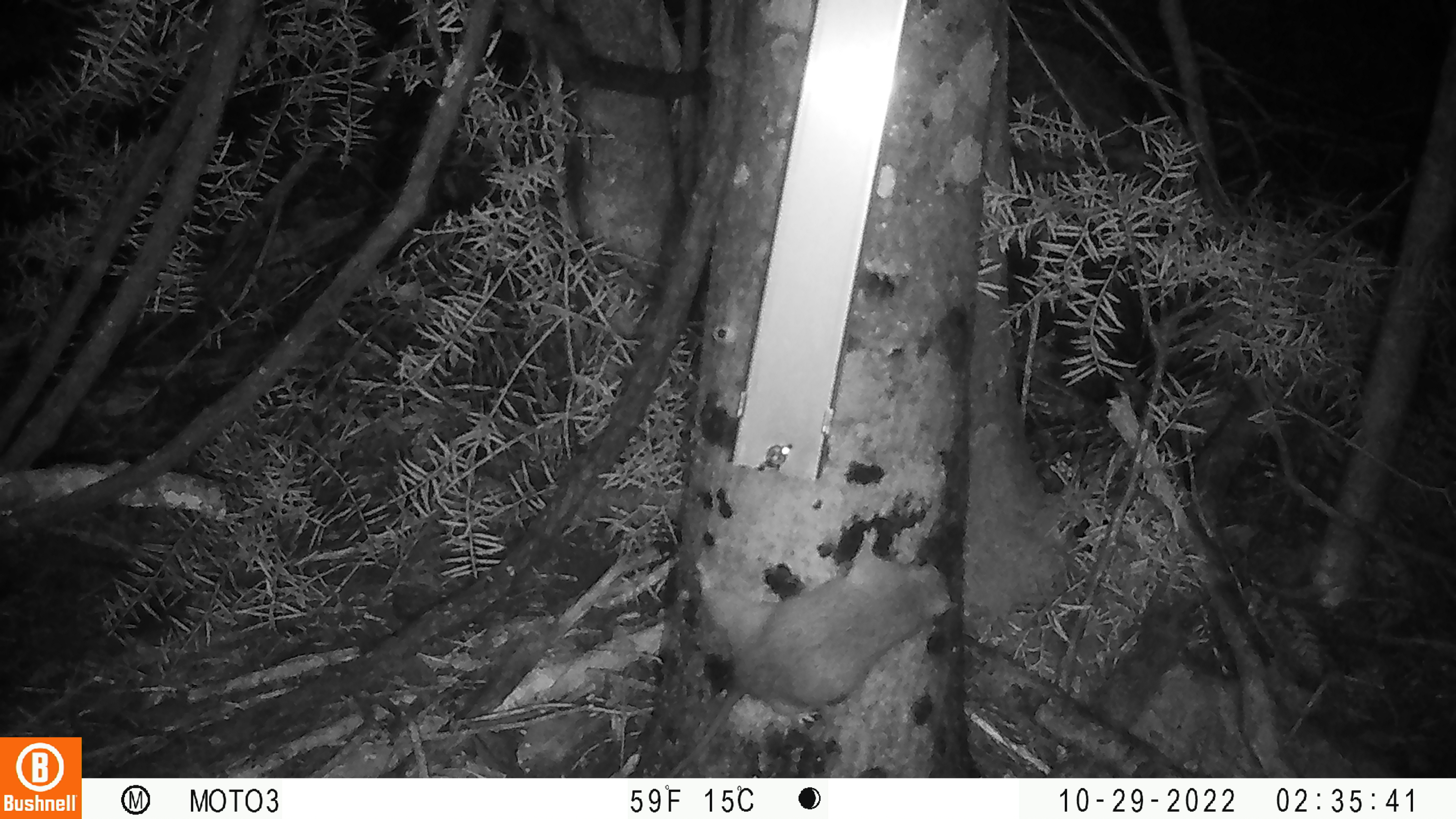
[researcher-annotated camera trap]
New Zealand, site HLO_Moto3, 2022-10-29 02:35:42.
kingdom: Animalia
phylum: Chordata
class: Mammalia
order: Rodentia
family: Muridae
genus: Rattus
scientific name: Rattus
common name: rat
Rat (Rattus).